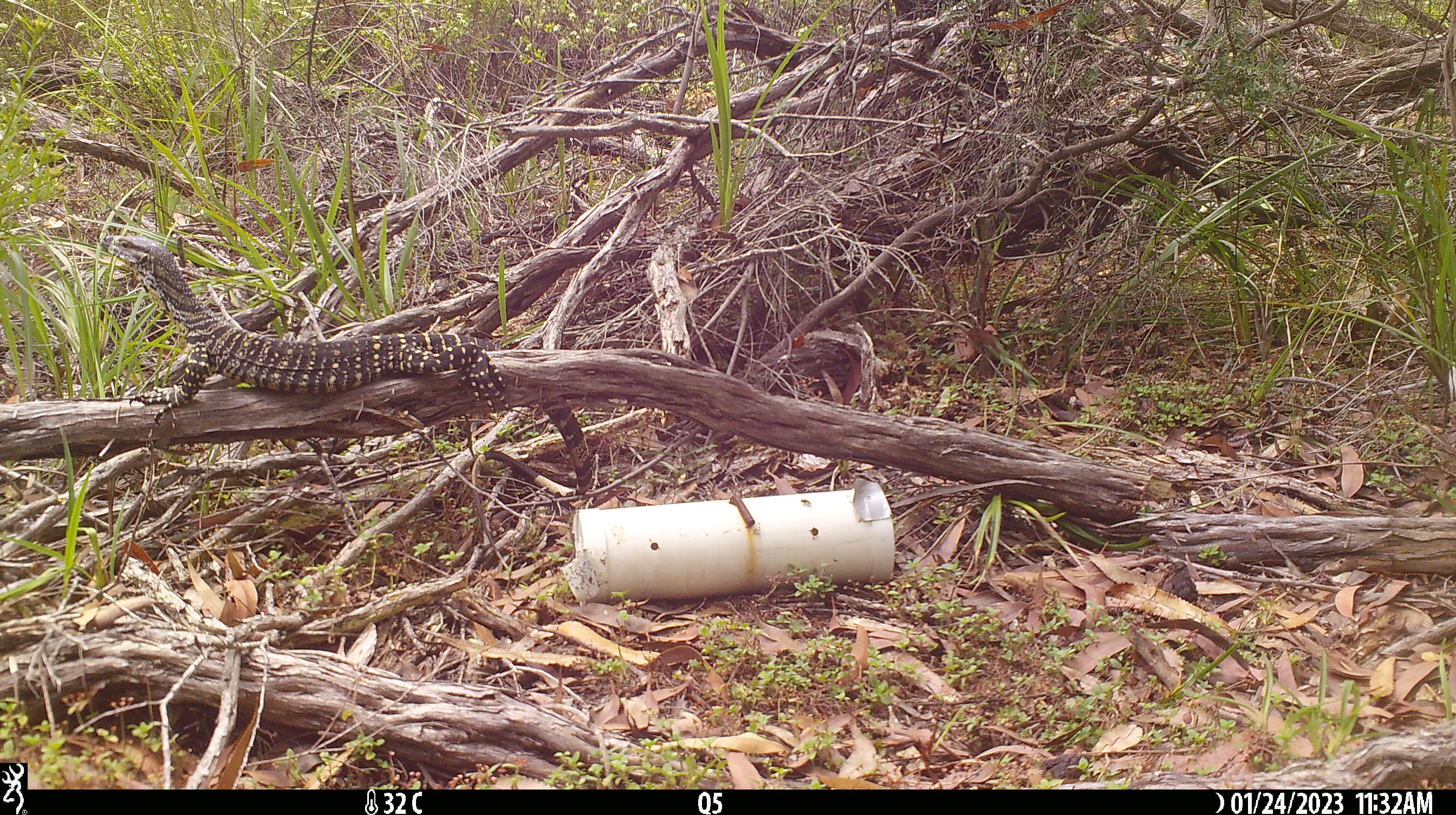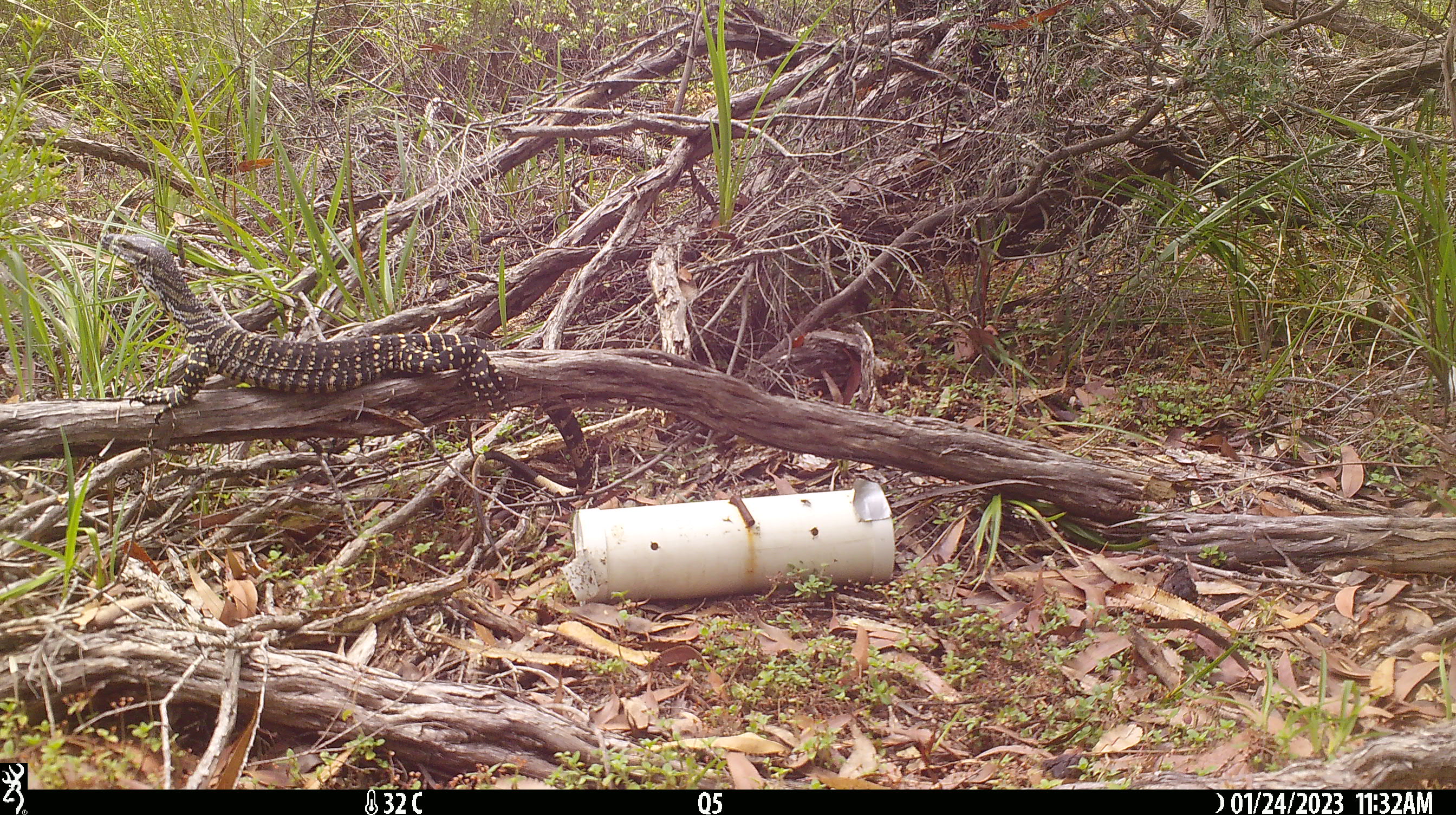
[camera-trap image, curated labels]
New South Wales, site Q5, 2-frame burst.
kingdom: Animalia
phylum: Chordata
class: Reptilia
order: Squamata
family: Varanidae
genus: Varanus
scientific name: Varanus varius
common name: lace monitor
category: goanna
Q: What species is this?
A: Goanna (lace monitor) (Varanus varius).